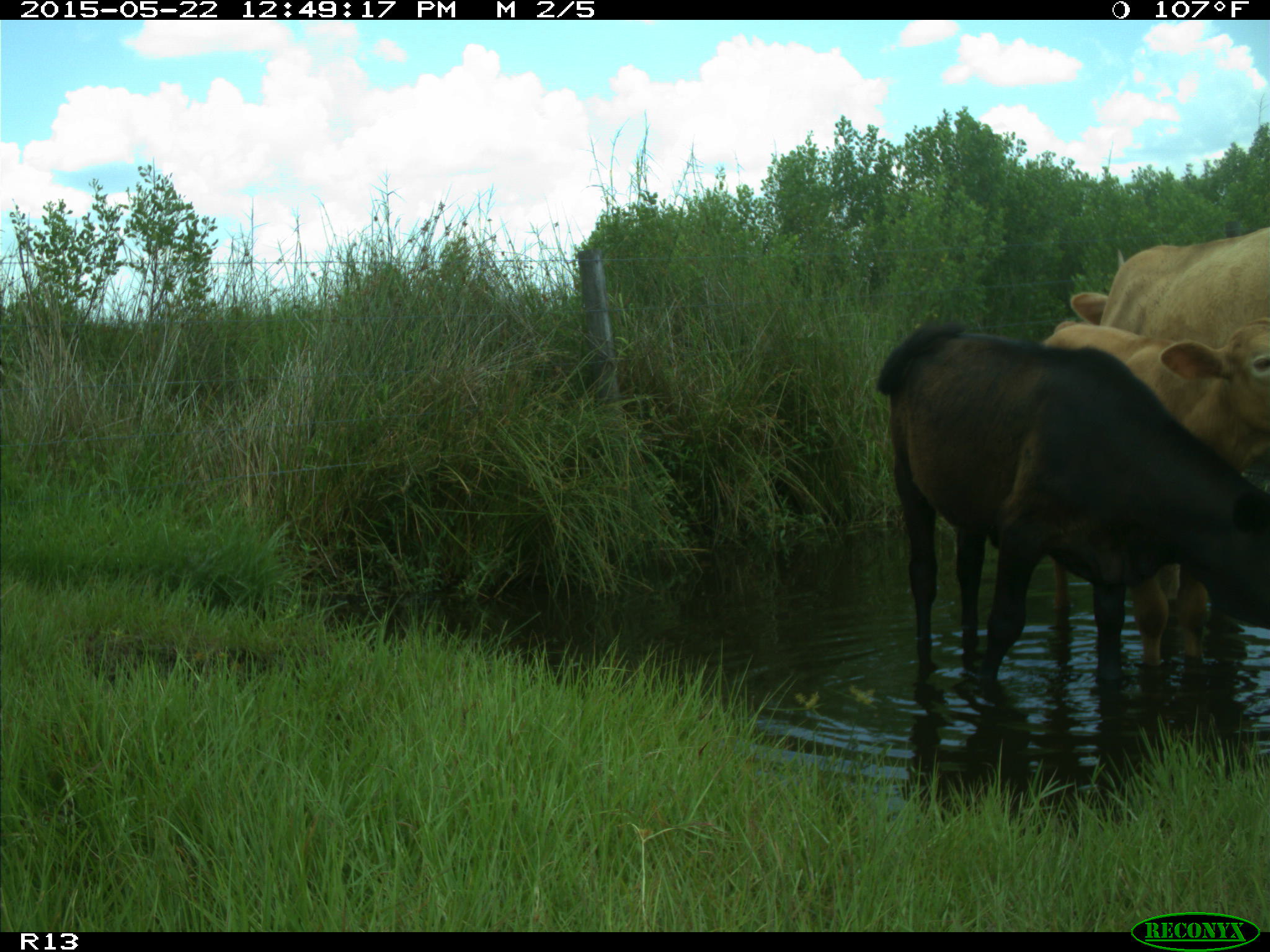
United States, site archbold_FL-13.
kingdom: Animalia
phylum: Chordata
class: Mammalia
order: Artiodactyla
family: Bovidae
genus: Bos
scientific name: Bos taurus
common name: domestic cow